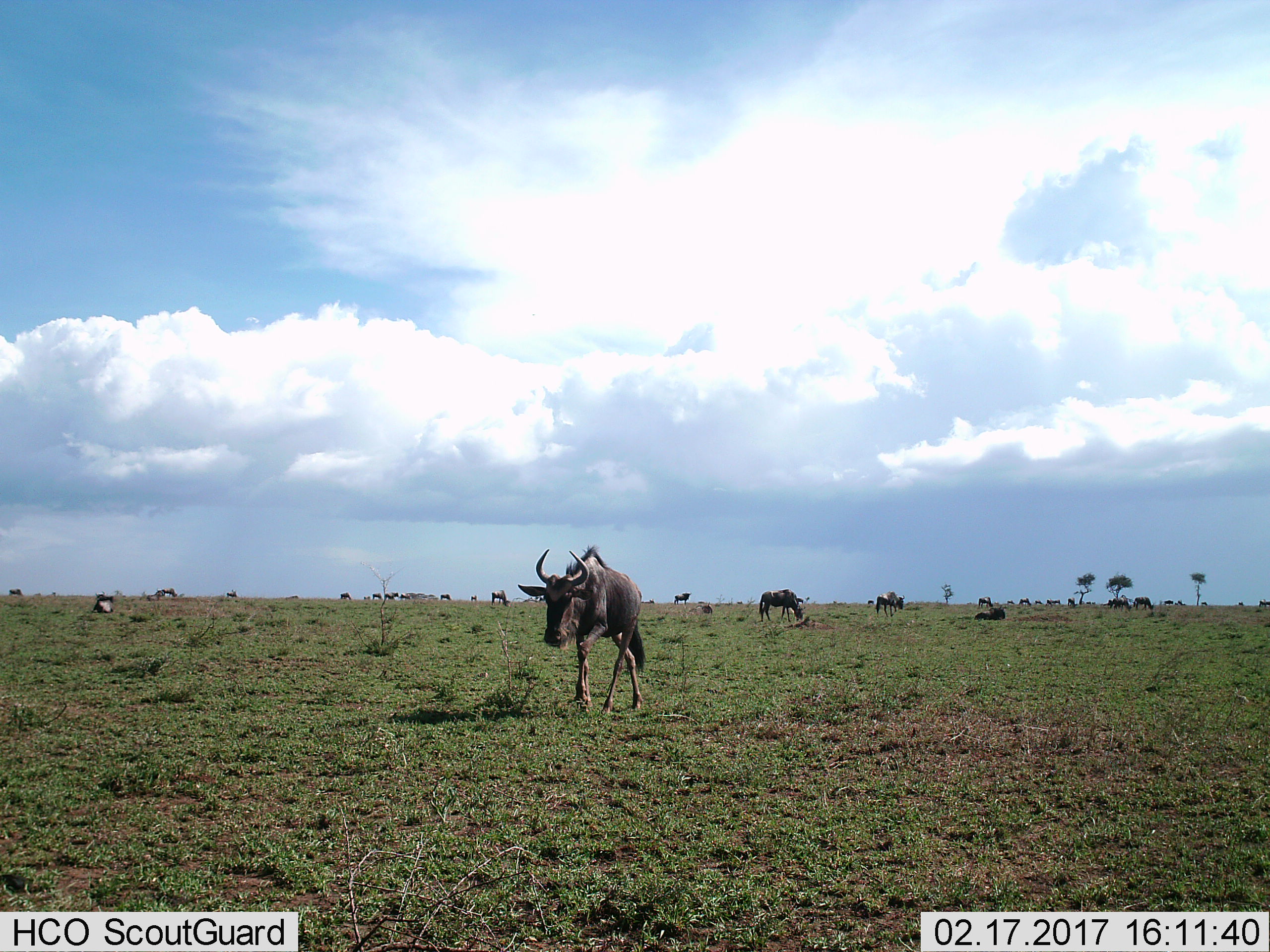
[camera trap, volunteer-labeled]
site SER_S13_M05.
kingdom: Animalia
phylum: Chordata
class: Mammalia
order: Artiodactyla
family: Bovidae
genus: Connochaetes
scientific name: Connochaetes taurinus taurinus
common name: blue wildebeest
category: wildebeestblue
Wildebeestblue (blue wildebeest) (Connochaetes taurinus taurinus), count 11-50. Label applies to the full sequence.